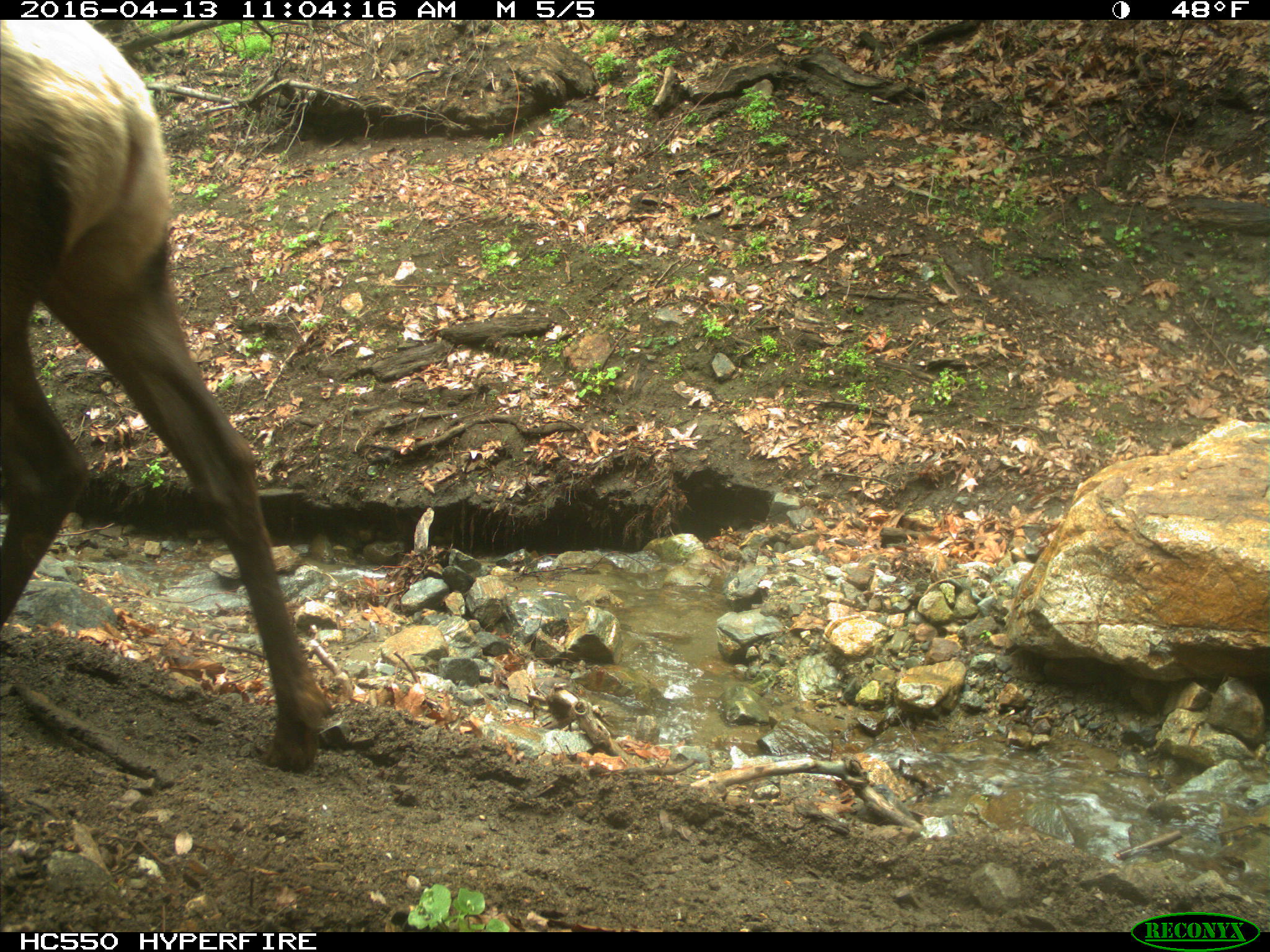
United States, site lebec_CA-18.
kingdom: Animalia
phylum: Chordata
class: Mammalia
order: Artiodactyla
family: Cervidae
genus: Cervus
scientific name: Cervus canadensis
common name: elk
Cervus canadensis (elk).